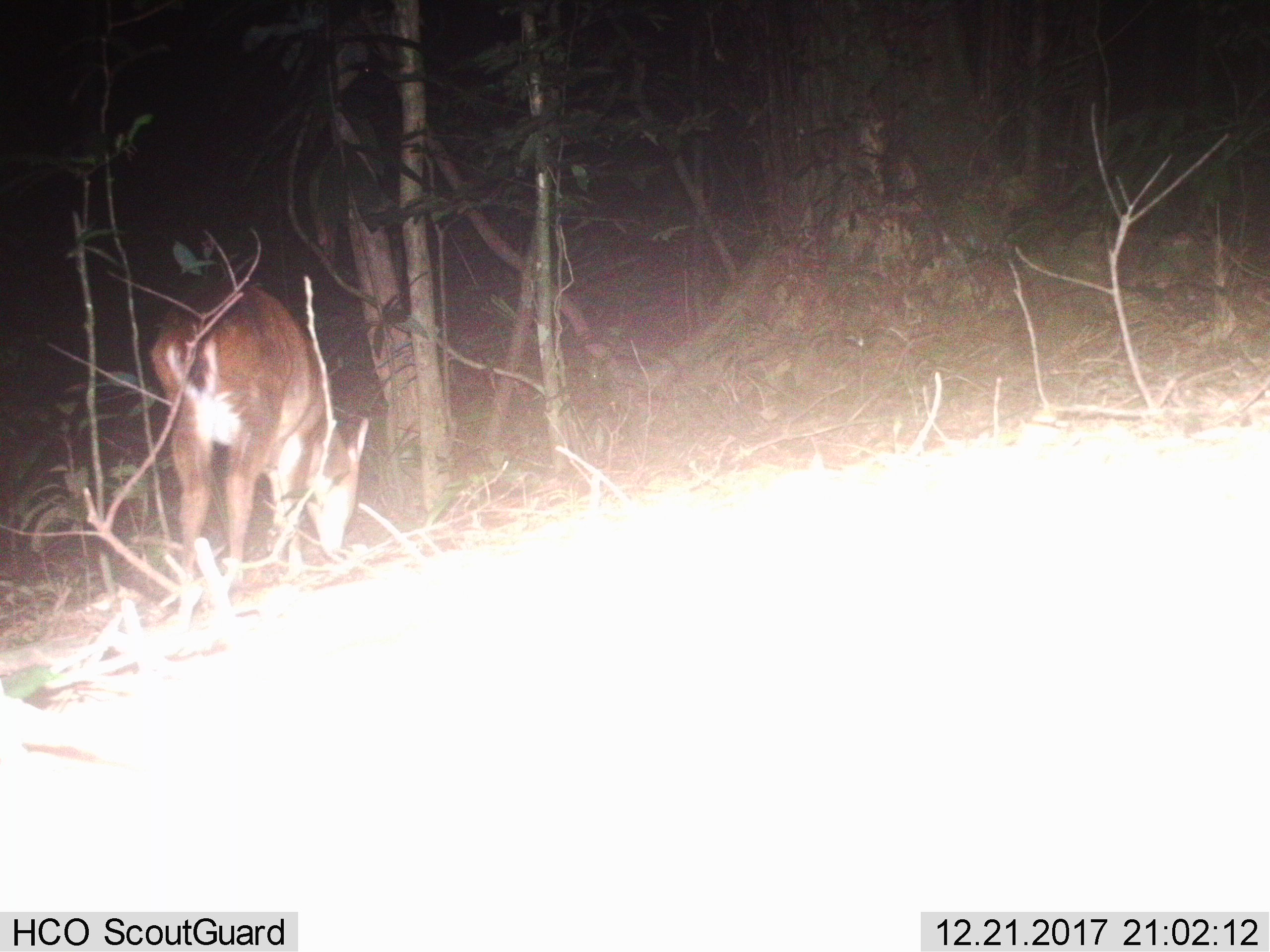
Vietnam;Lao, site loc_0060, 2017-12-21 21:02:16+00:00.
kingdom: Animalia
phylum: Chordata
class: Mammalia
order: Artiodactyla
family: Cervidae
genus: Muntiacus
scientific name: Muntiacus vuquangensis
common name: large-antlered muntjac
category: large antlered muntjac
Large antlered muntjac (large-antlered muntjac) (Muntiacus vuquangensis). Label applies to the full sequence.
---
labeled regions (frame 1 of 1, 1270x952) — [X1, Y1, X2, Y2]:
large antlered muntjac: [152, 292, 368, 585]